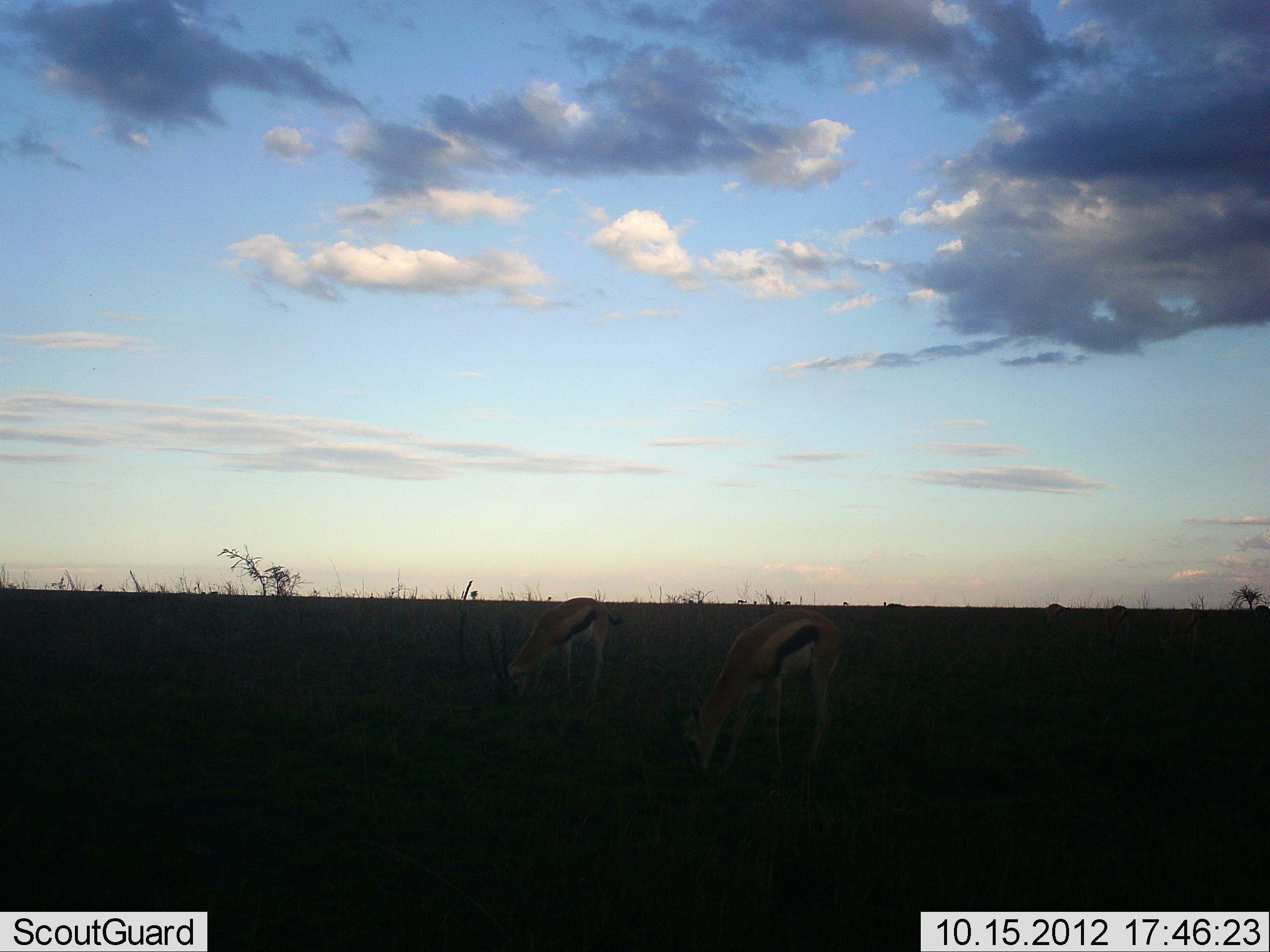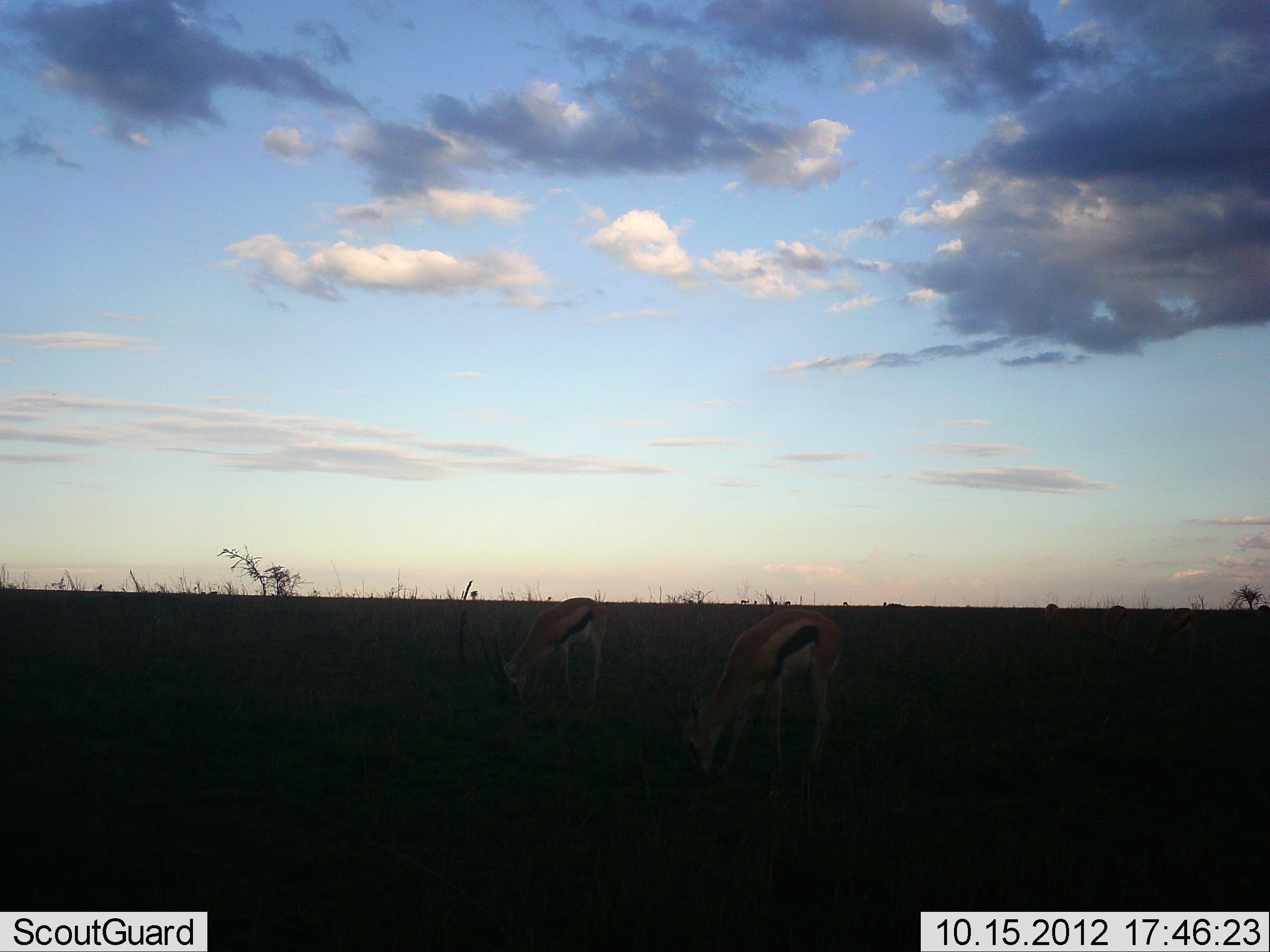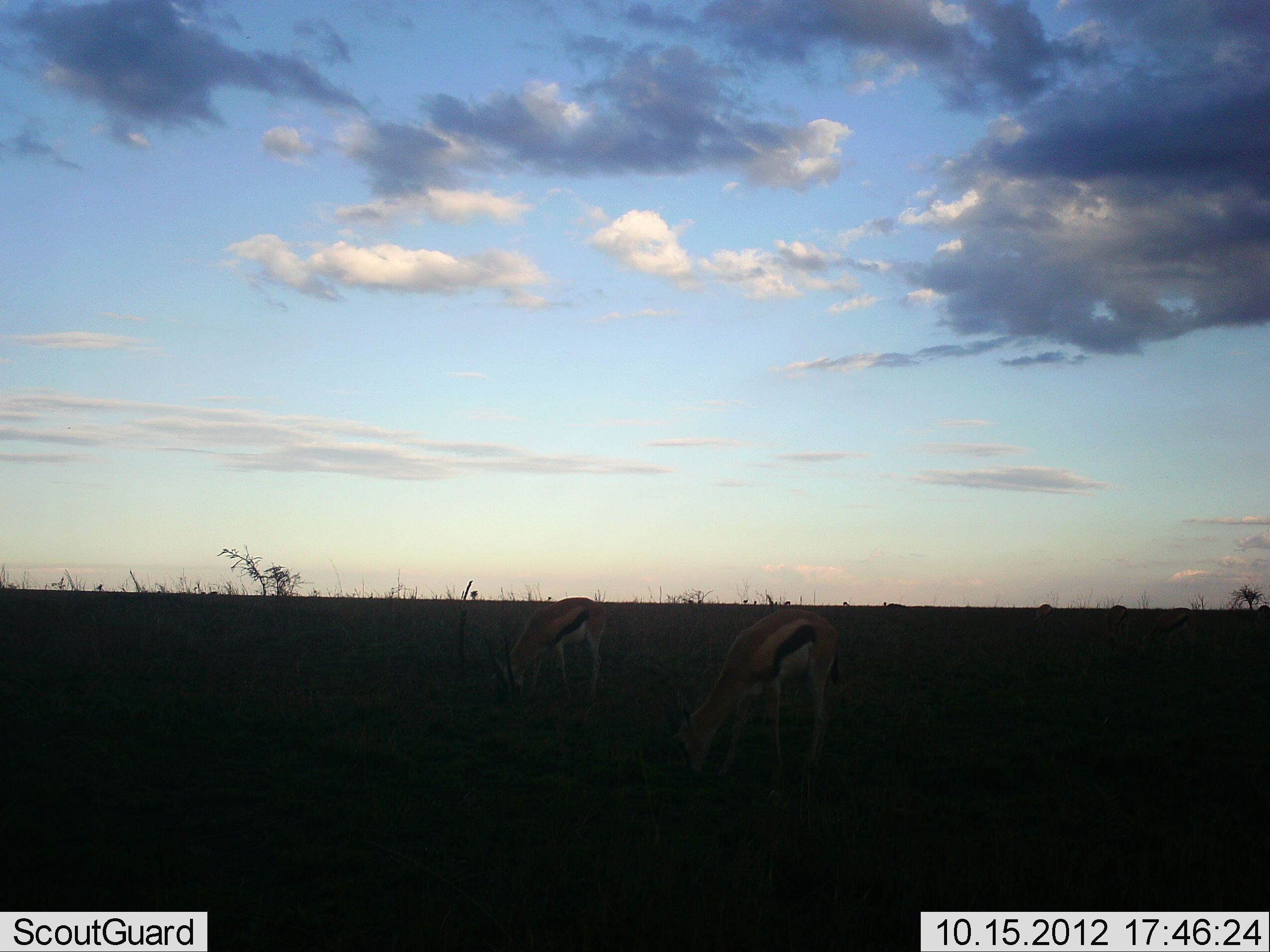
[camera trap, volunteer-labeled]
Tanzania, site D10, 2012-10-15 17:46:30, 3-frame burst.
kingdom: Animalia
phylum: Chordata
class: Mammalia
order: Artiodactyla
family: Bovidae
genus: Eudorcas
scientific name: Eudorcas thomsonii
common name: thomson's gazelle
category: gazellethomsons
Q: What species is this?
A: Gazellethomsons (thomson's gazelle) (Eudorcas thomsonii).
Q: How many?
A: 2.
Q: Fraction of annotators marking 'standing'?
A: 20%.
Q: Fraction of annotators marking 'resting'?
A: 0%.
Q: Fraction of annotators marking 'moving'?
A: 0%.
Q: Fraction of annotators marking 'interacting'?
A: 0%.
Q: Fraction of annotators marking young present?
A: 0%.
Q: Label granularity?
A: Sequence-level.